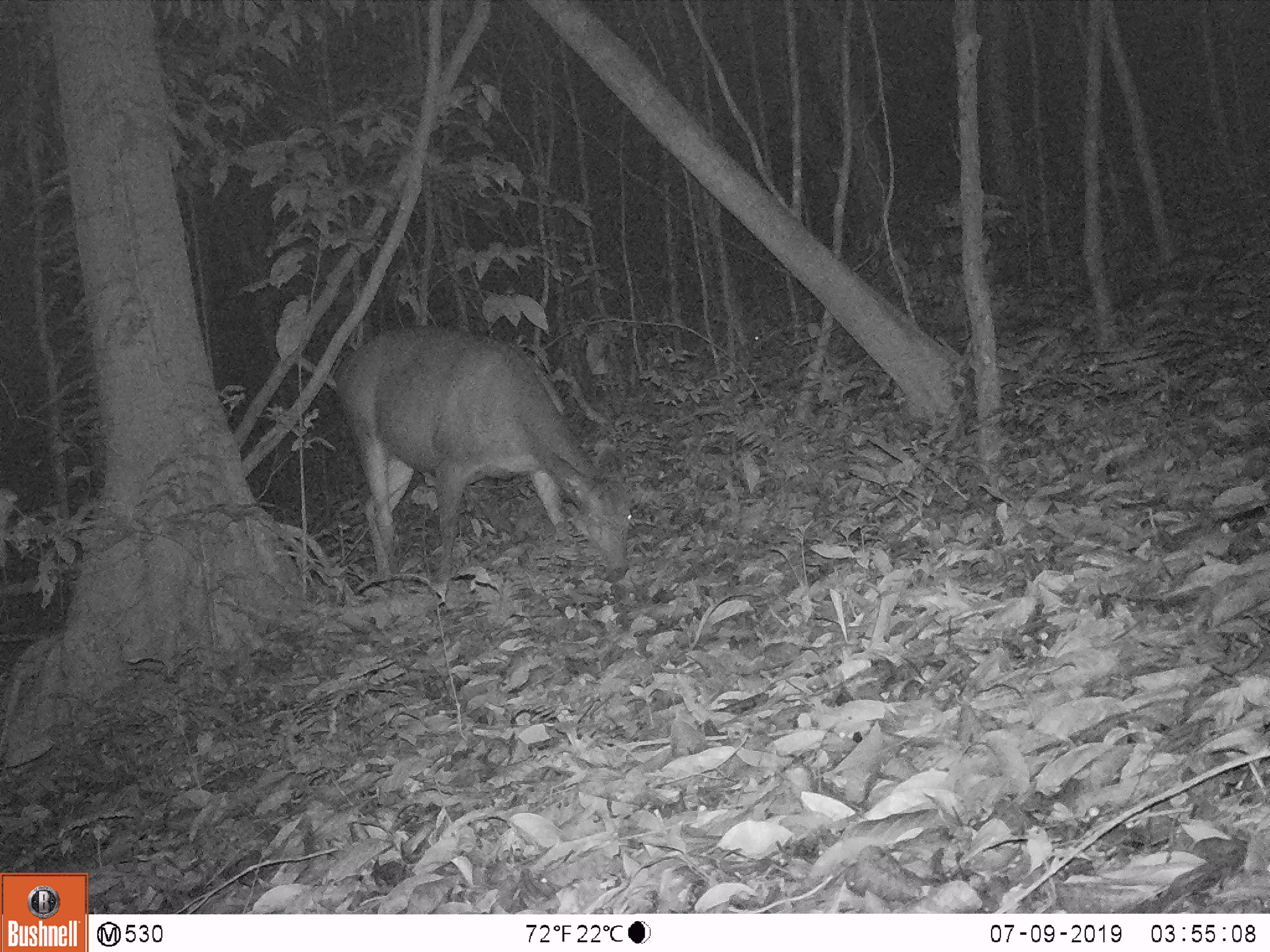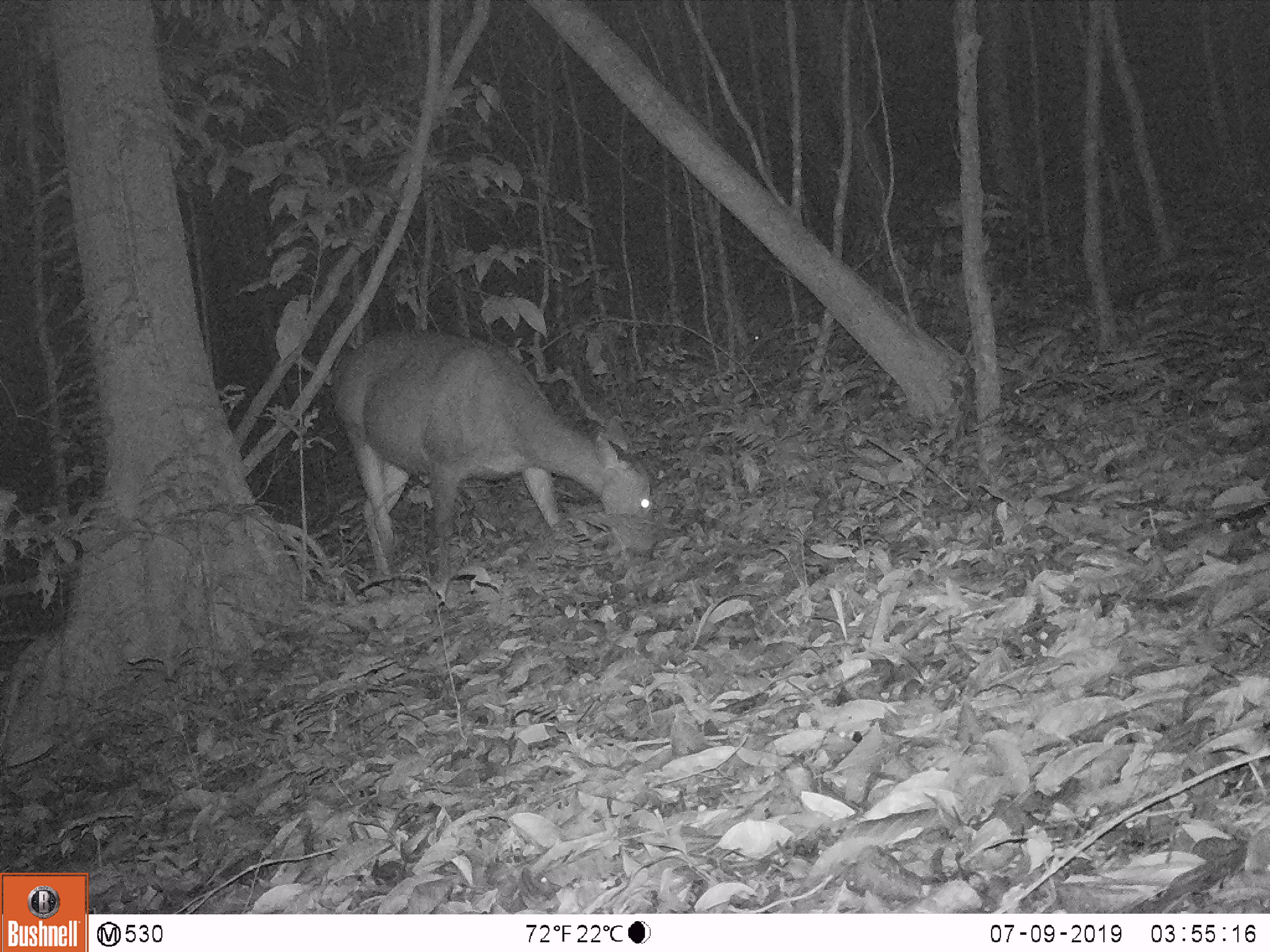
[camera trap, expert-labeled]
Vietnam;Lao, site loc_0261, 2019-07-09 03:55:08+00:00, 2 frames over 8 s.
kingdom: Animalia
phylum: Chordata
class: Mammalia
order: Artiodactyla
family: Cervidae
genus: Rusa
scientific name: Rusa unicolor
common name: sambar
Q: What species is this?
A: Sambar (Rusa unicolor).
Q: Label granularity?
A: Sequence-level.